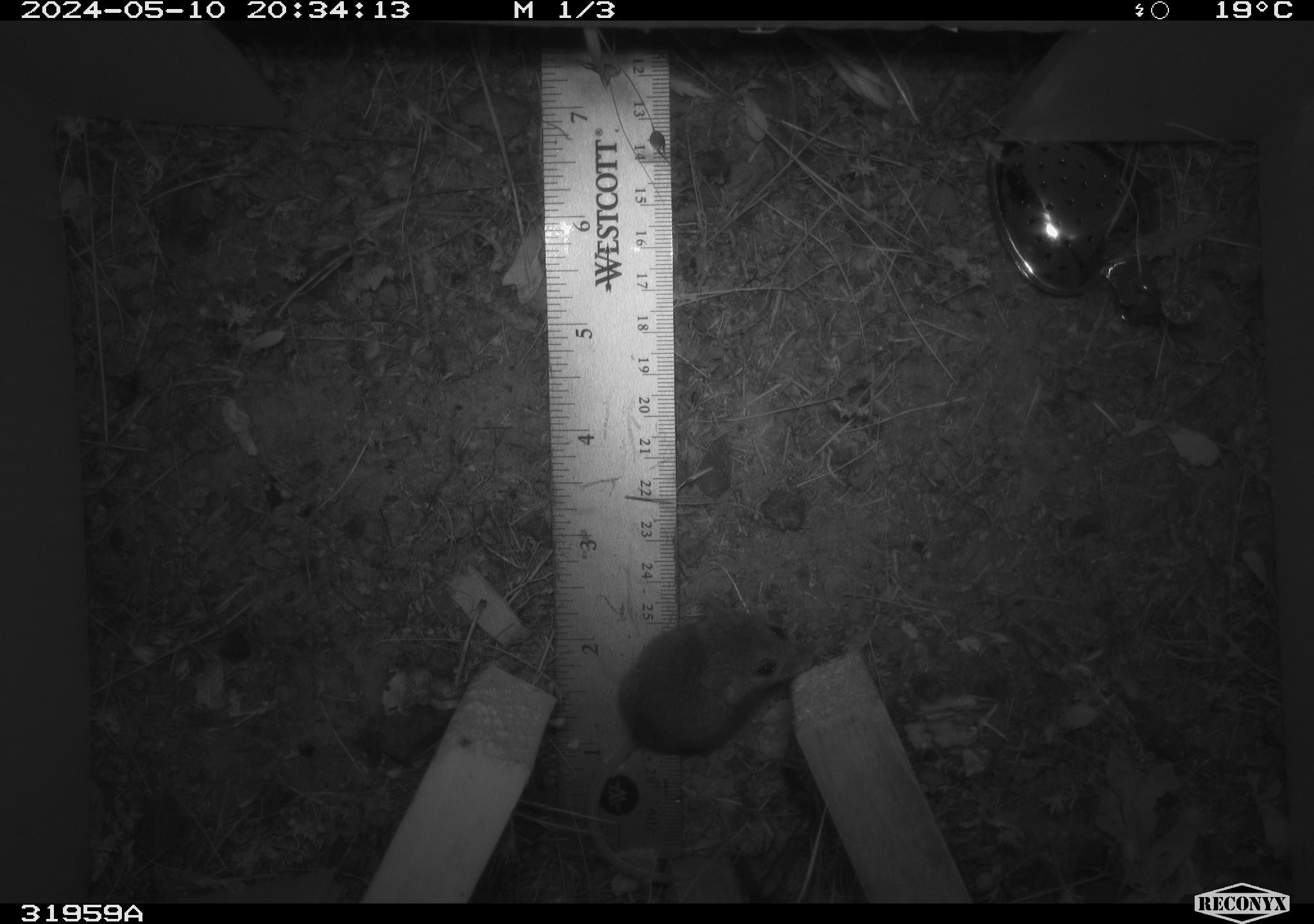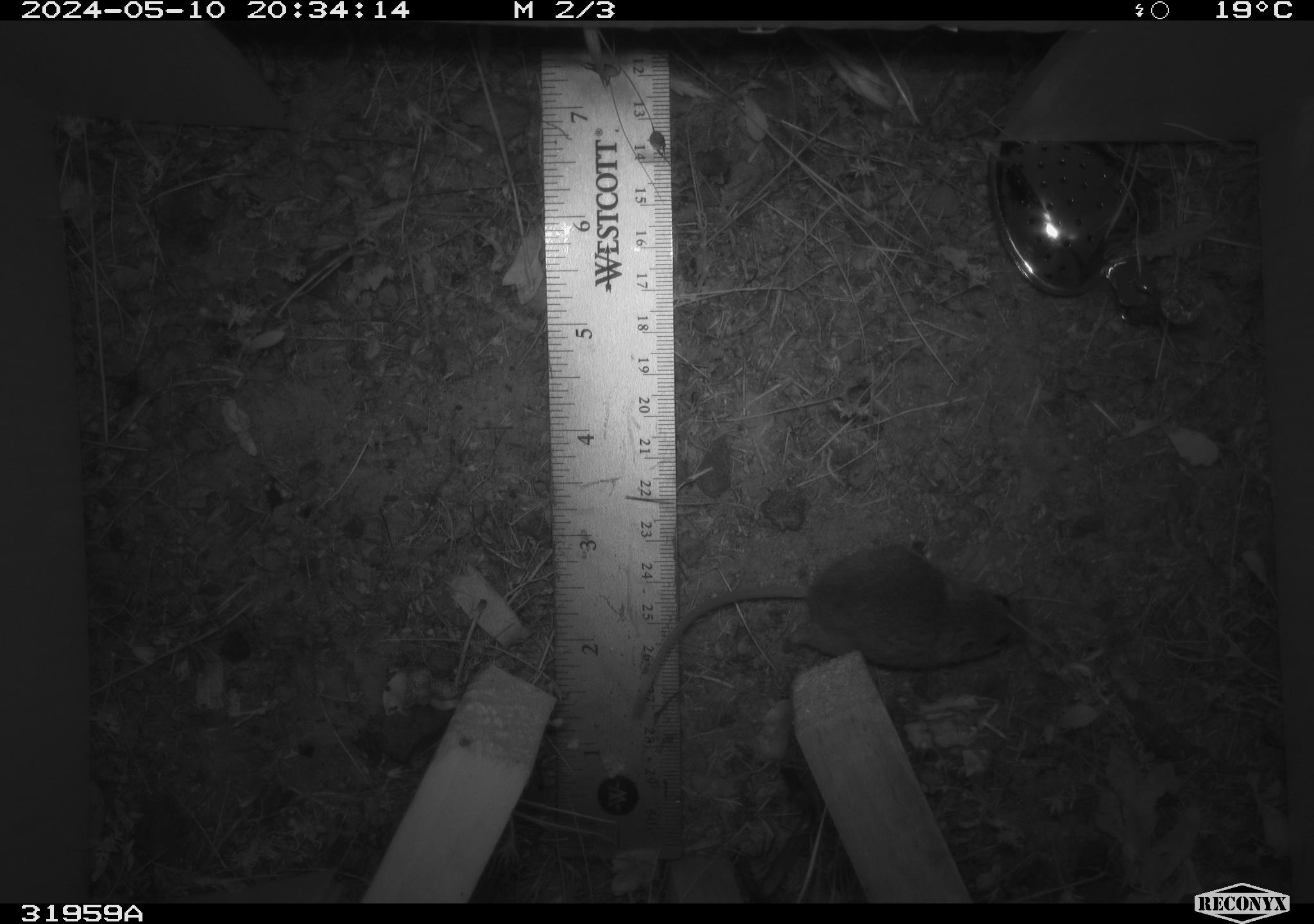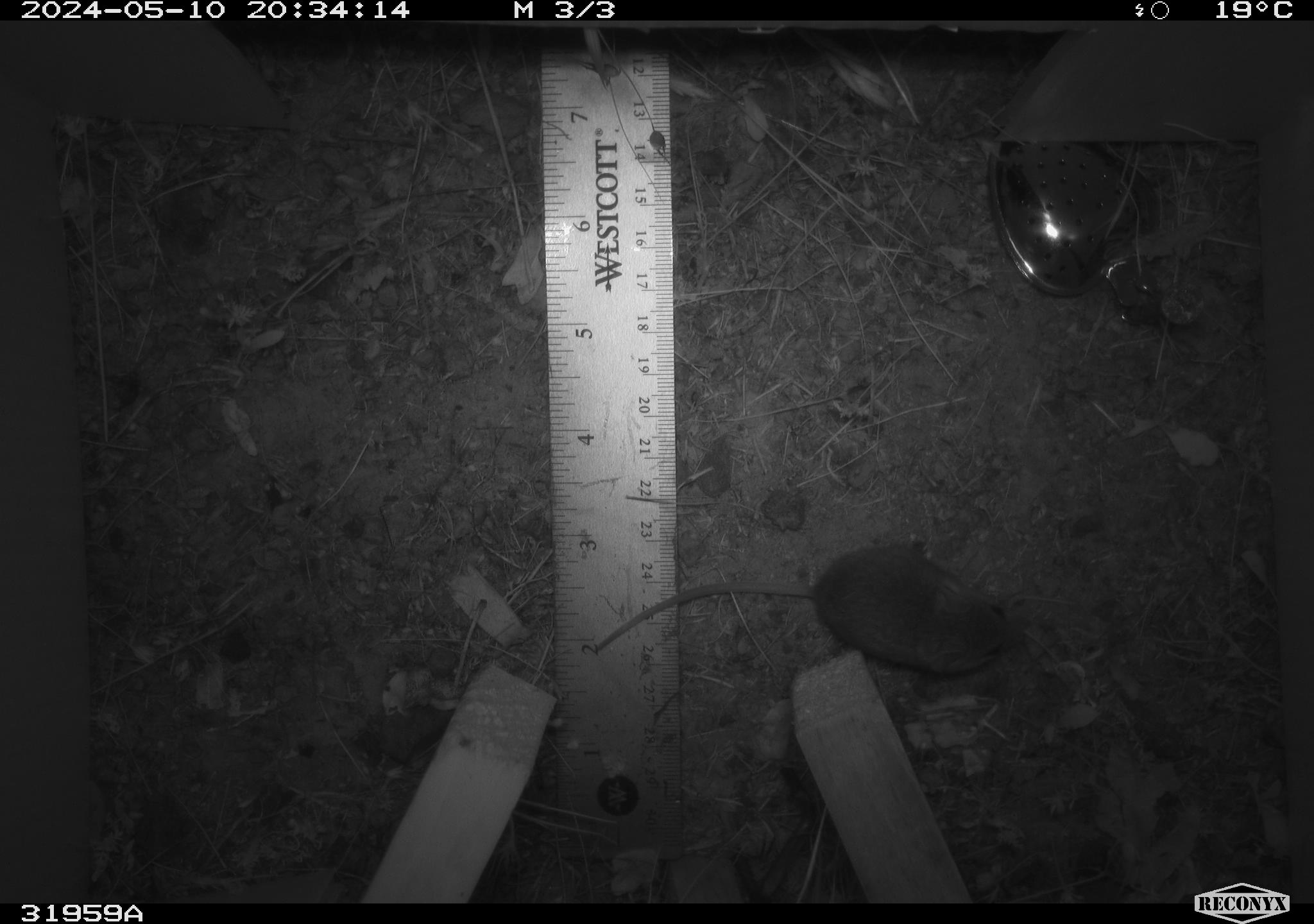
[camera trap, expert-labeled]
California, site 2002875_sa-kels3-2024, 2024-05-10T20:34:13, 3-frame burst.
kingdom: Animalia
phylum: Chordata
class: Mammalia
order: Rodentia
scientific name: Rodentia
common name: mouse species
Mouse species (Rodentia).